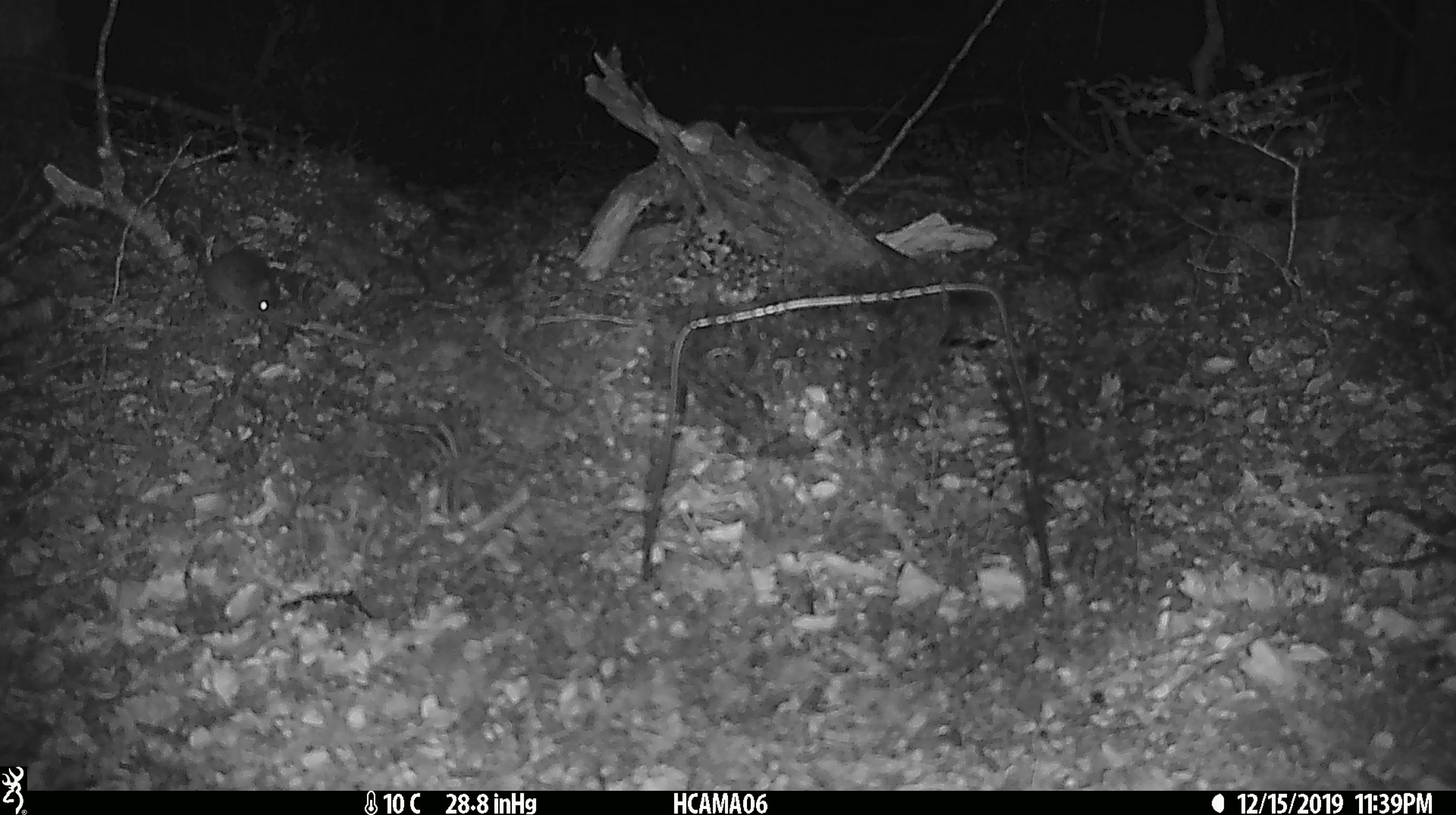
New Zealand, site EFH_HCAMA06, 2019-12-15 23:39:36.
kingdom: Animalia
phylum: Chordata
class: Mammalia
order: Rodentia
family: Muridae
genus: Mus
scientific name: Mus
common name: mouse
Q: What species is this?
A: Mouse (Mus).